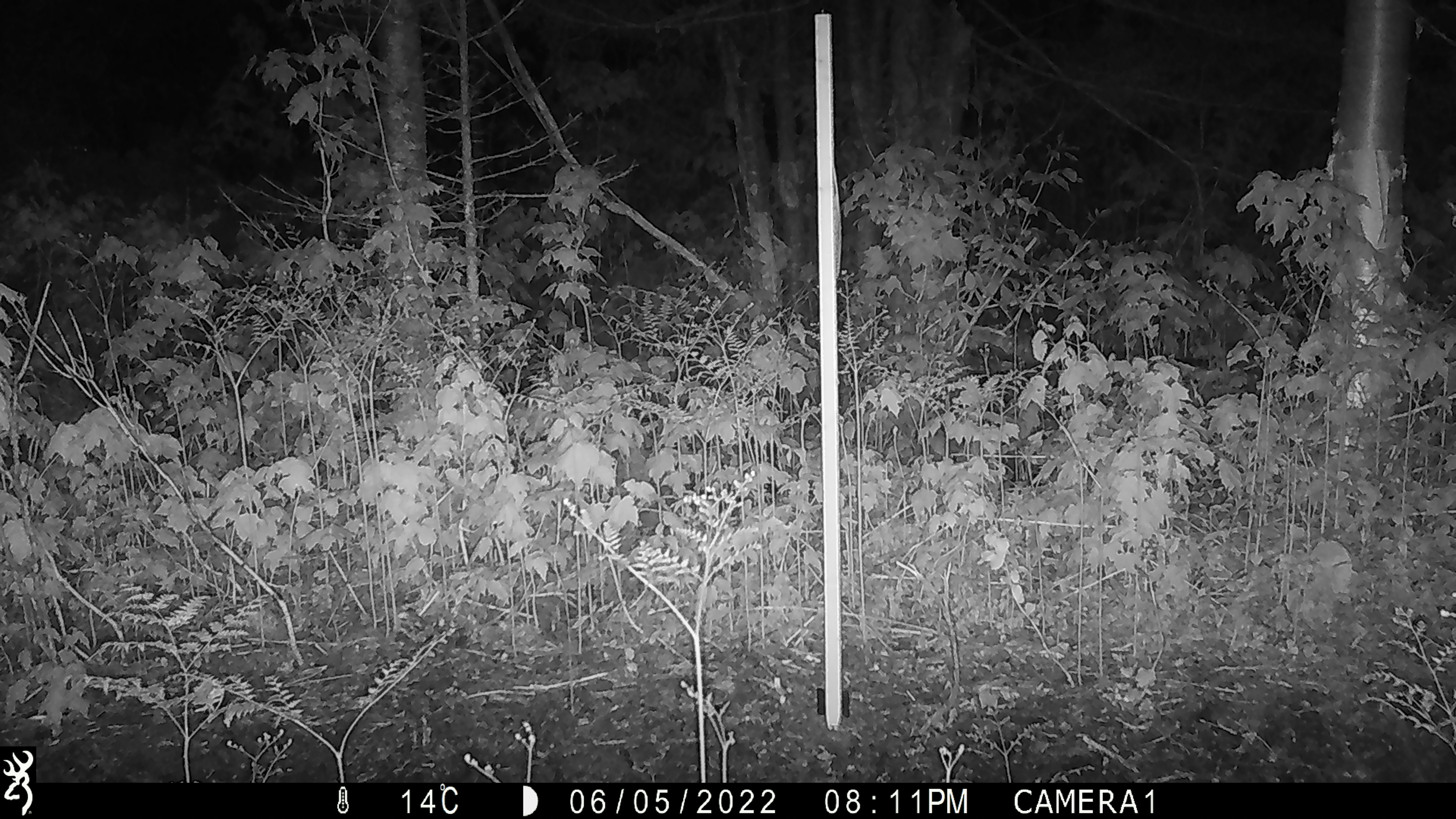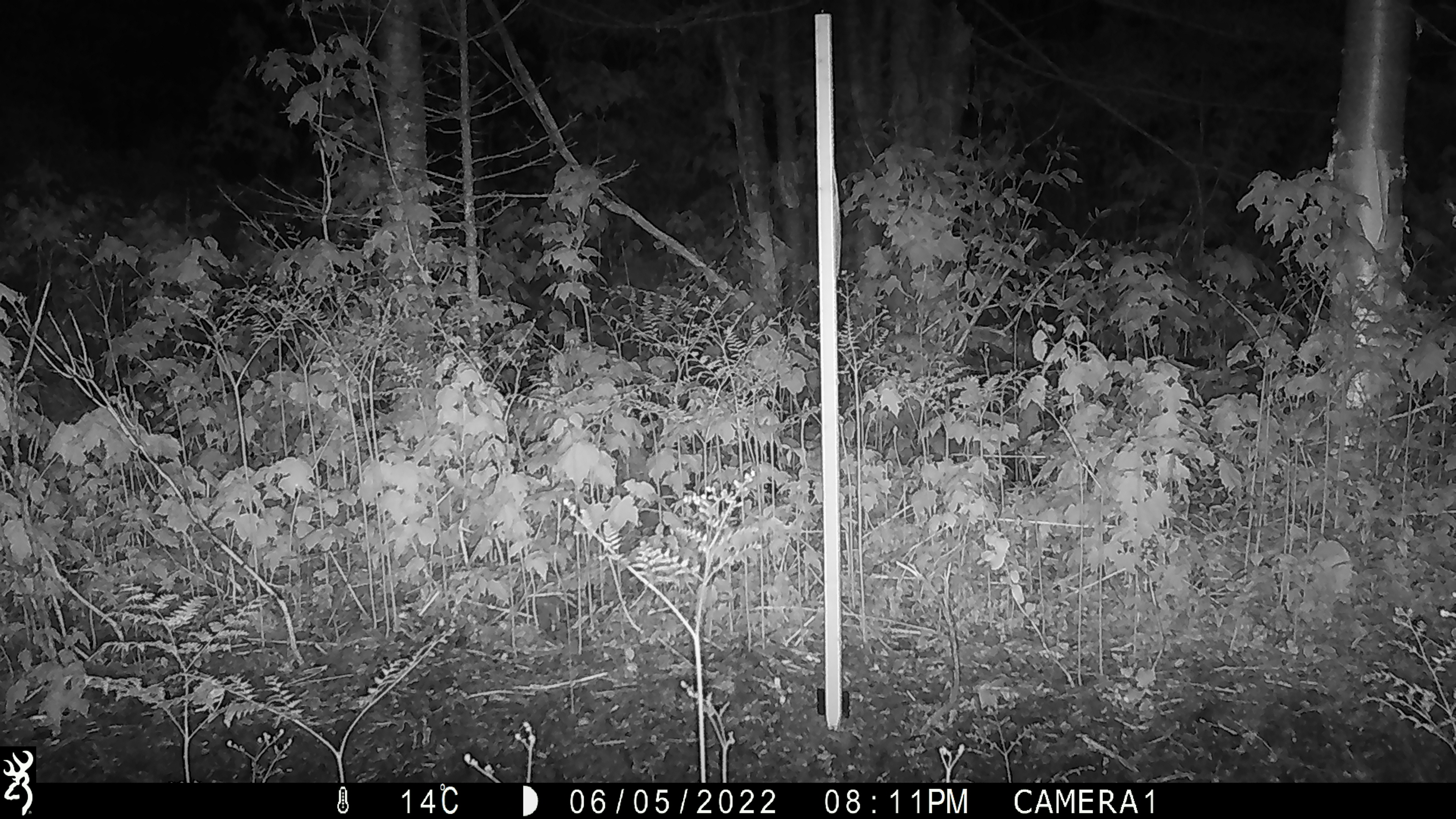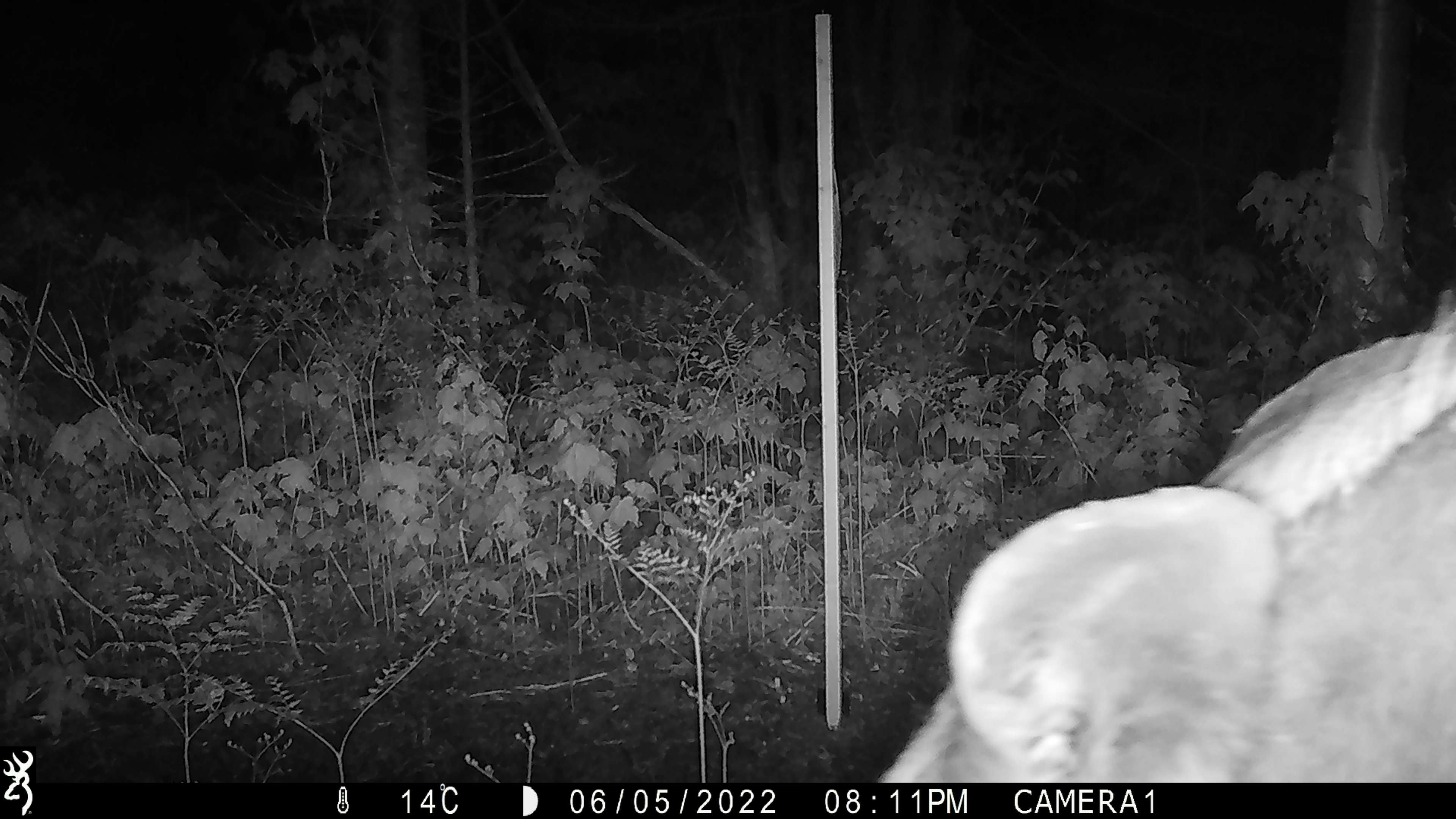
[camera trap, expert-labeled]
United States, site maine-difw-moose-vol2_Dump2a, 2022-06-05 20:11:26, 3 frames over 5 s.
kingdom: Animalia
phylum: Chordata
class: Mammalia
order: Artiodactyla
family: Cervidae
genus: Alces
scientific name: Alces alces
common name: moose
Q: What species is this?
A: Moose (Alces alces).